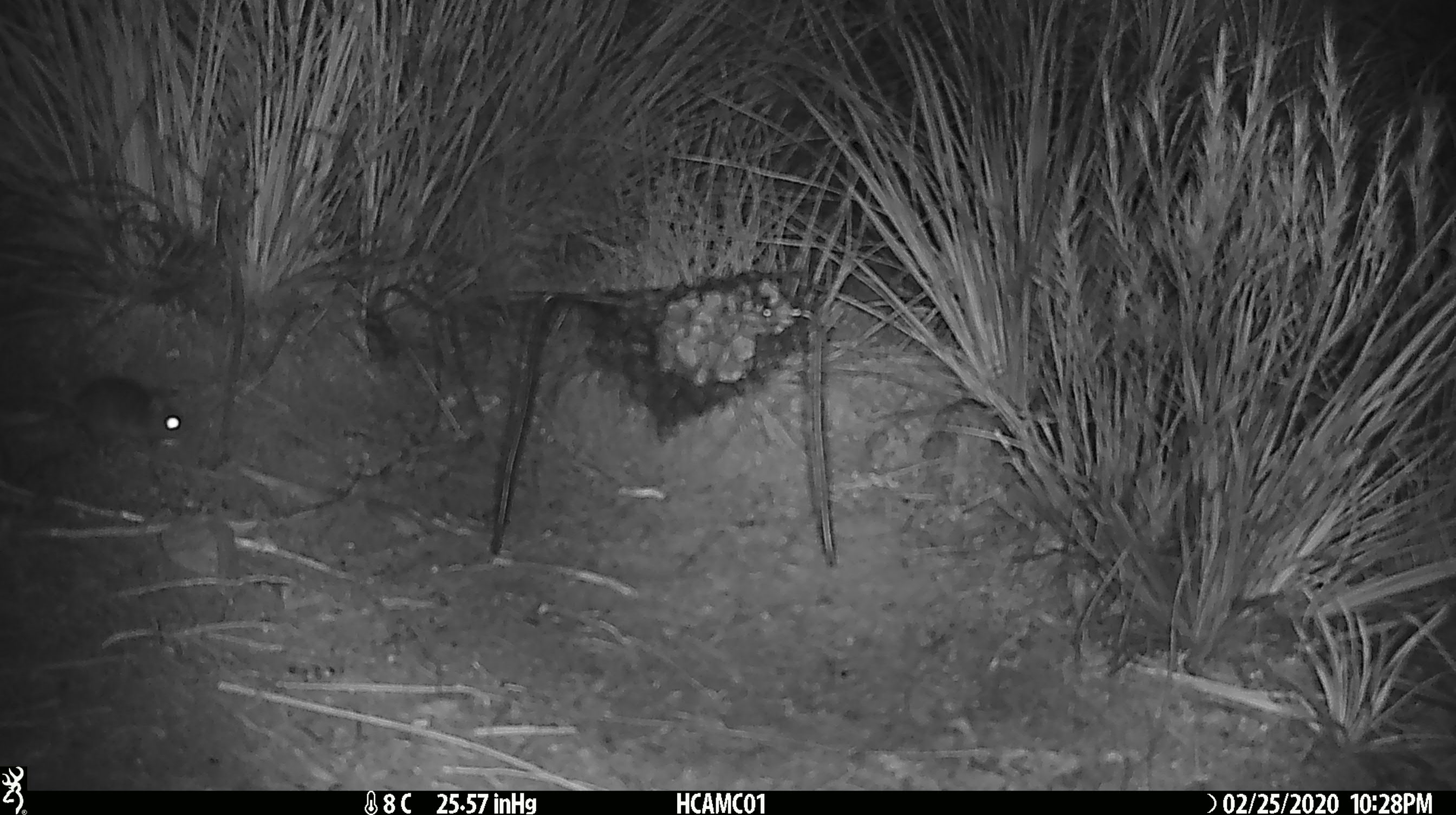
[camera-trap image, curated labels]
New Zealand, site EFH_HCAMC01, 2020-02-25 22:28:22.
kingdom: Animalia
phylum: Chordata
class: Mammalia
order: Rodentia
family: Muridae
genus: Mus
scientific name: Mus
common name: mouse